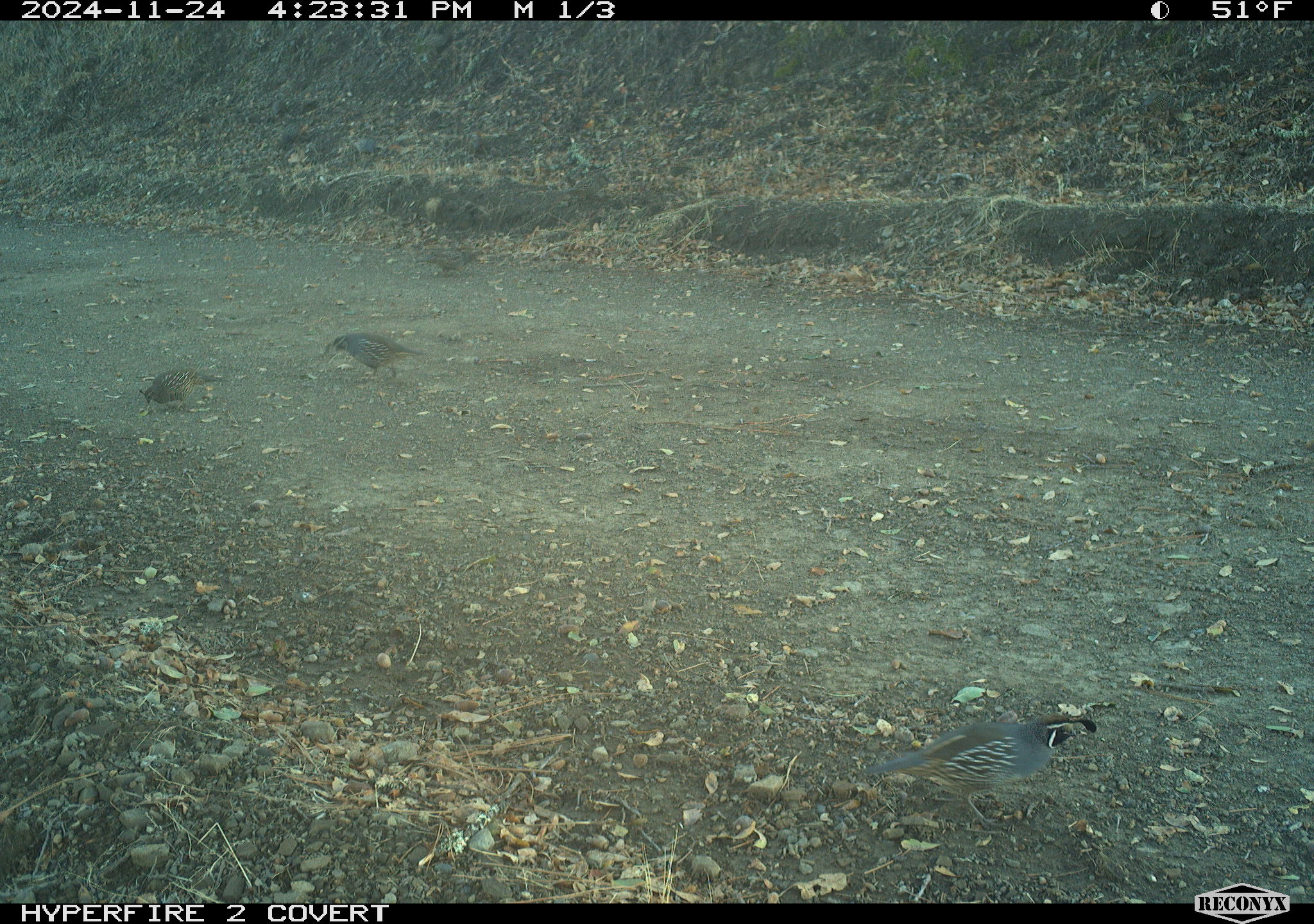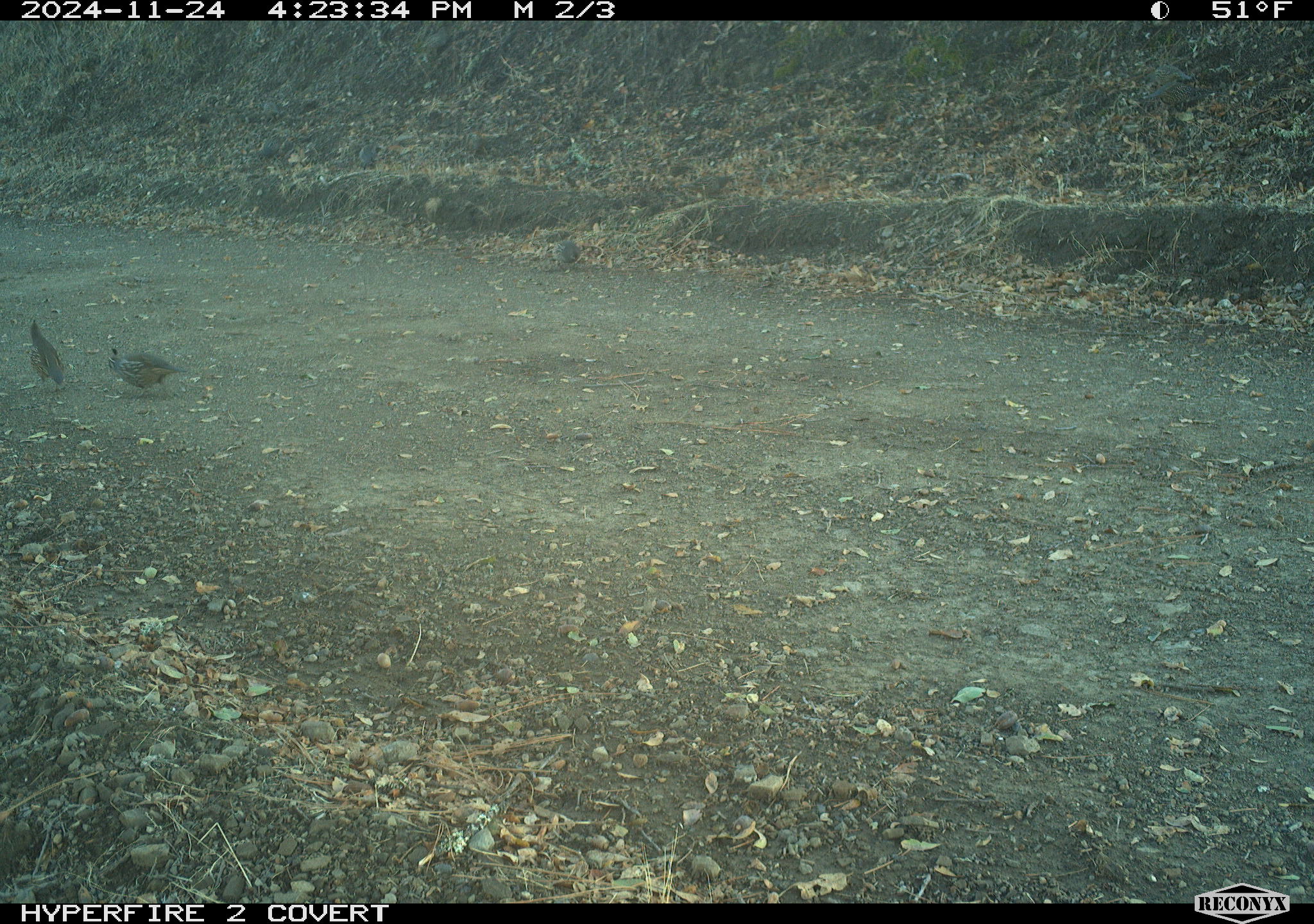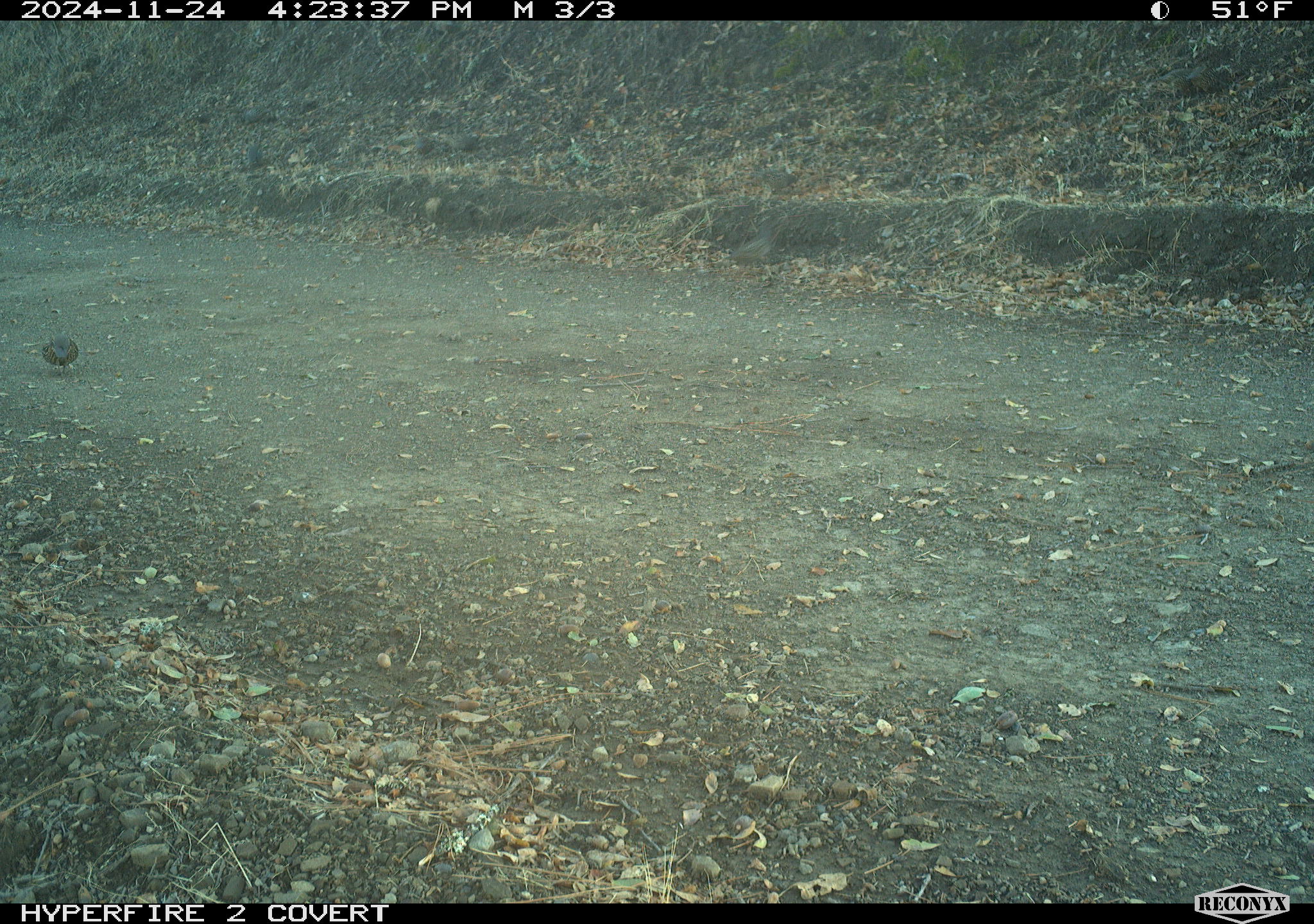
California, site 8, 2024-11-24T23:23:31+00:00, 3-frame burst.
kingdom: Animalia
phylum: Chordata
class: Aves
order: Galliformes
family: Odontophoridae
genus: Callipepla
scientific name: Callipepla californica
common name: california quail